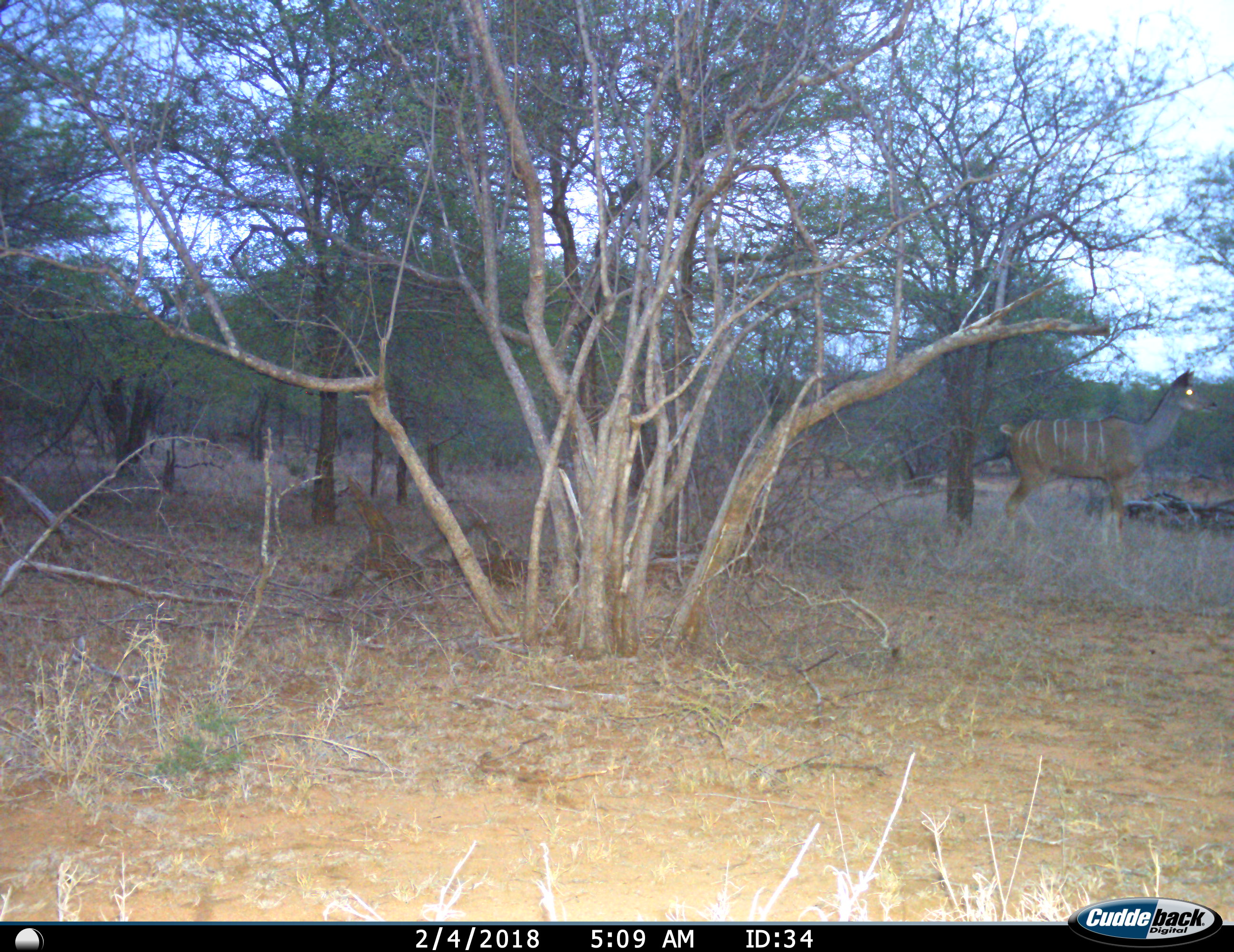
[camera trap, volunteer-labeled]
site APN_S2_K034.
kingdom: Animalia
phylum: Chordata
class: Mammalia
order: Artiodactyla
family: Bovidae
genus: Tragelaphus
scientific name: Tragelaphus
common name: kudu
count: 1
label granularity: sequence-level